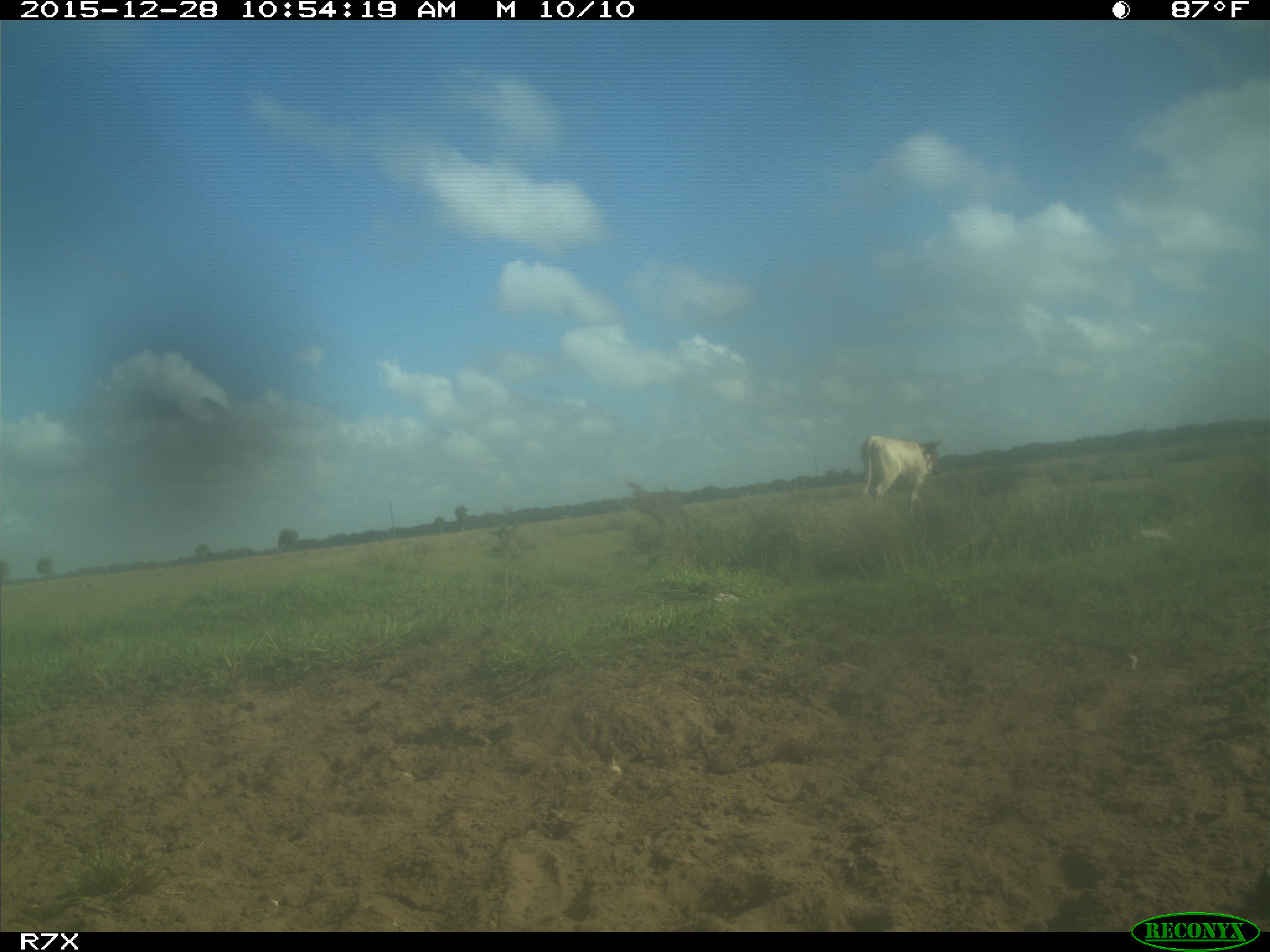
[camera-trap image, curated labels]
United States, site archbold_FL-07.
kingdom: Animalia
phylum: Chordata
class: Mammalia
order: Artiodactyla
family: Bovidae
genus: Bos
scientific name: Bos taurus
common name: domestic cow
Bos taurus (domestic cow).